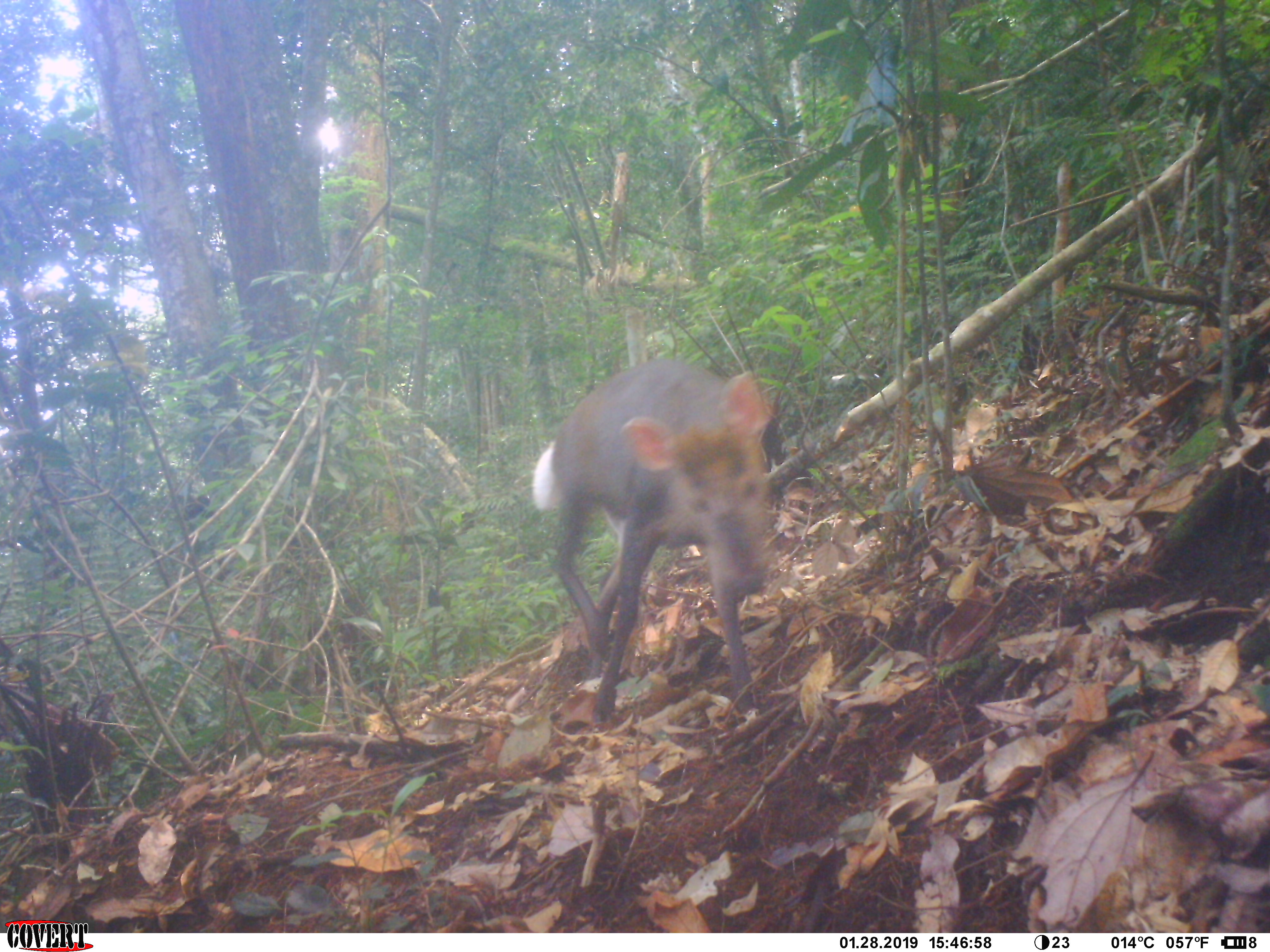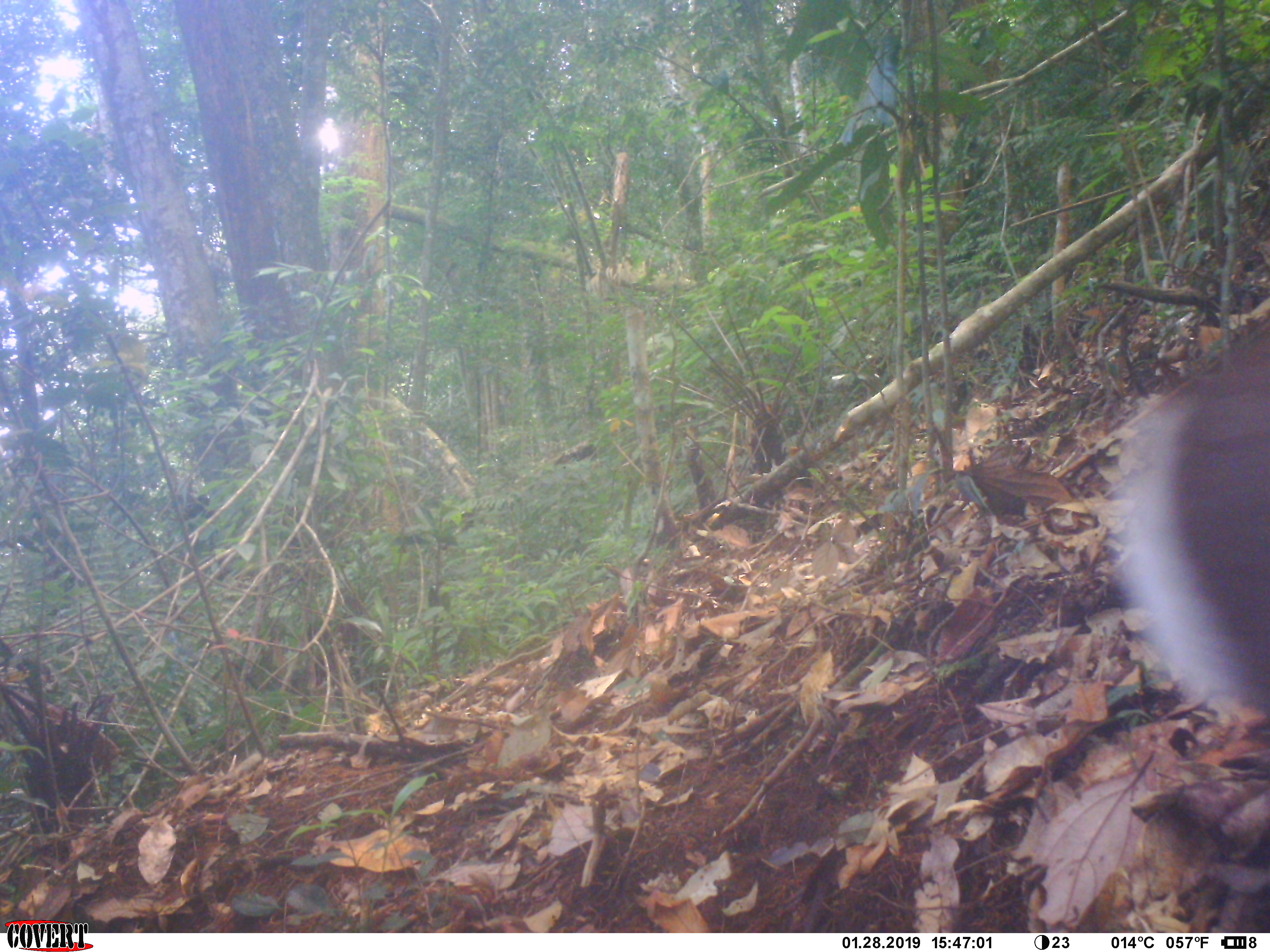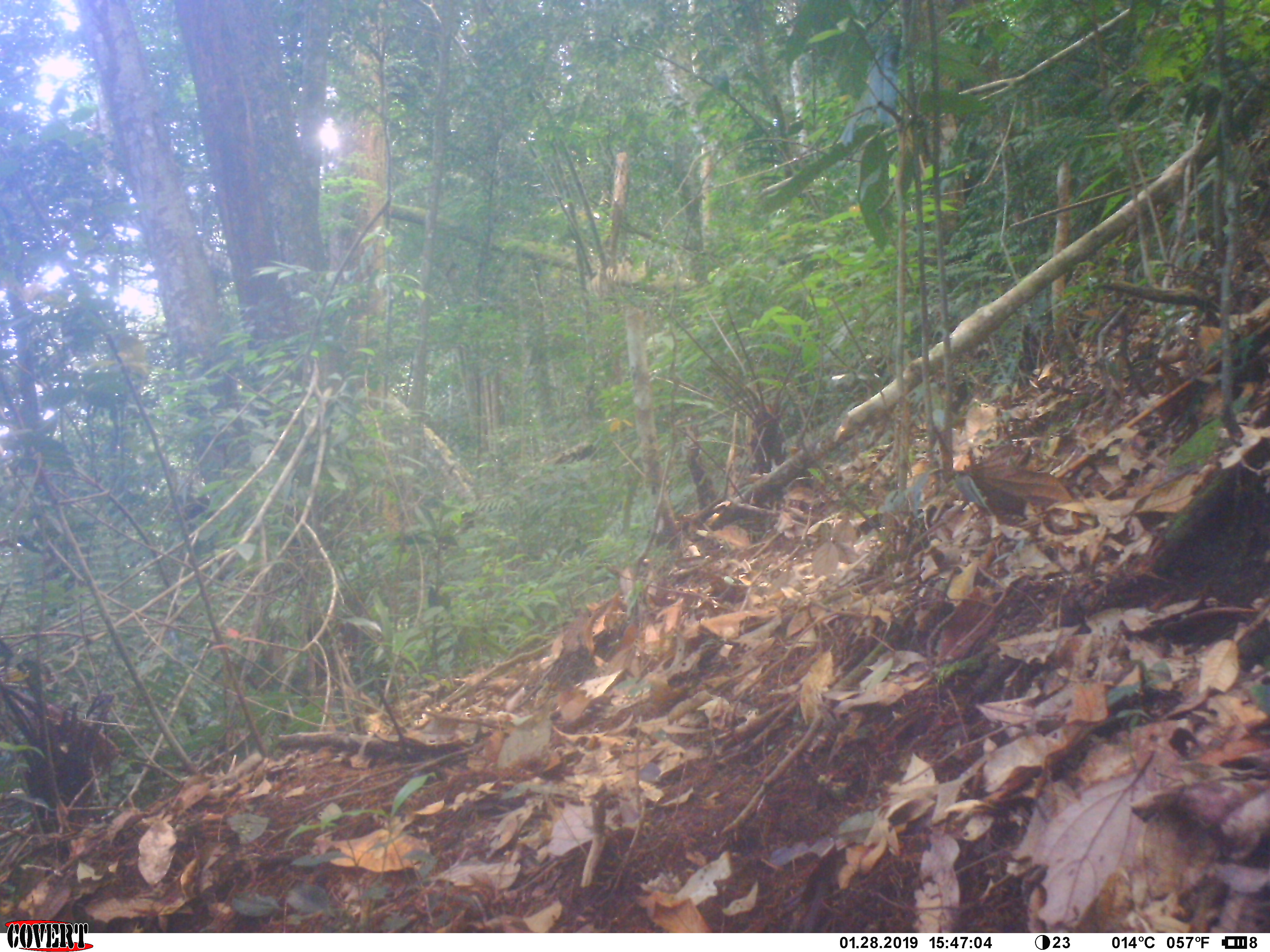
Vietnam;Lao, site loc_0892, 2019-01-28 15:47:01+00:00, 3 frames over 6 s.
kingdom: Animalia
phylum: Chordata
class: Mammalia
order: Artiodactyla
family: Cervidae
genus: Muntiacus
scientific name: Muntiacus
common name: muntjacs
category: unidentified muntjac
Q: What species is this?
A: Unidentified muntjac (muntjacs) (Muntiacus).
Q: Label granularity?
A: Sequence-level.